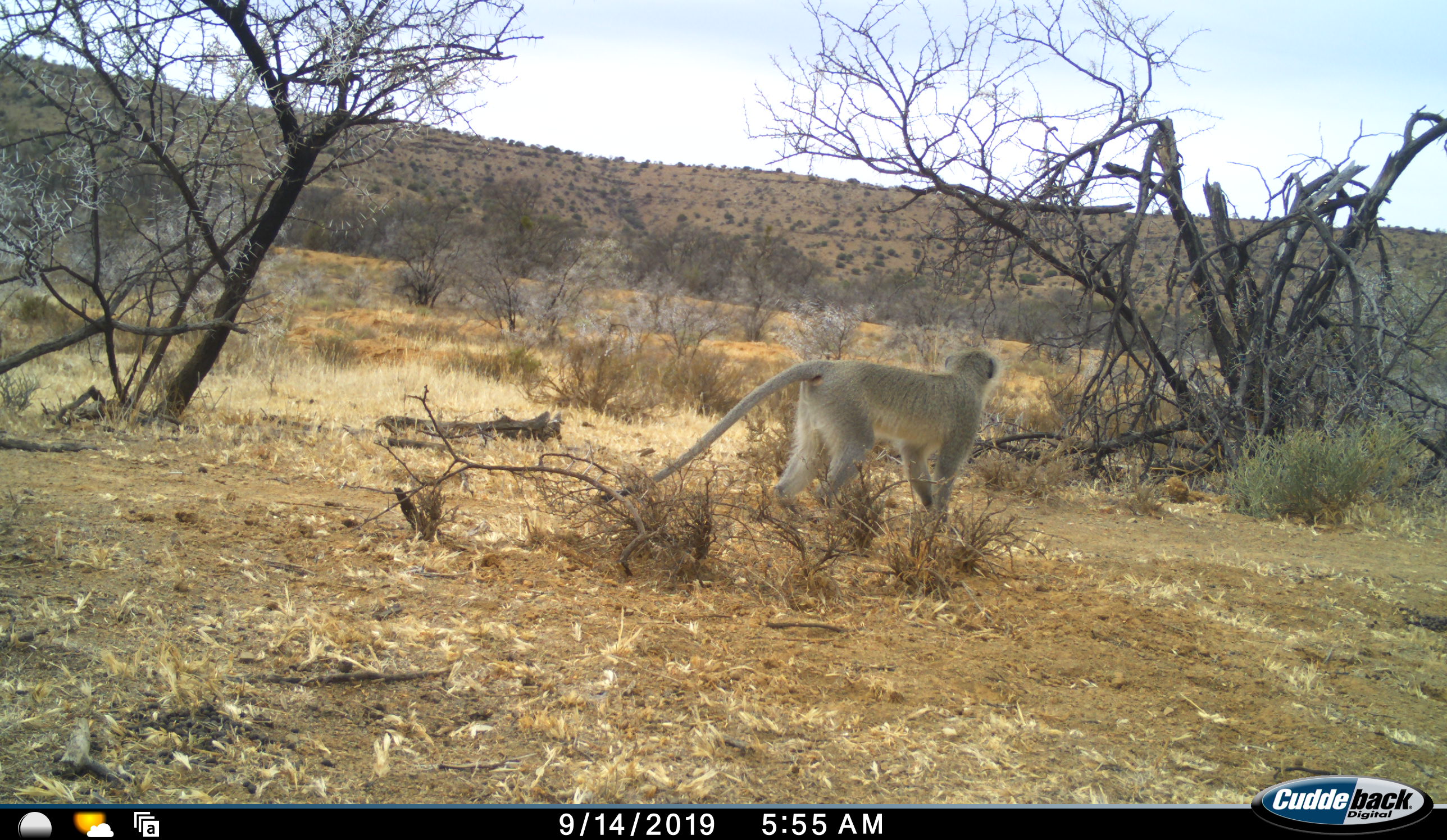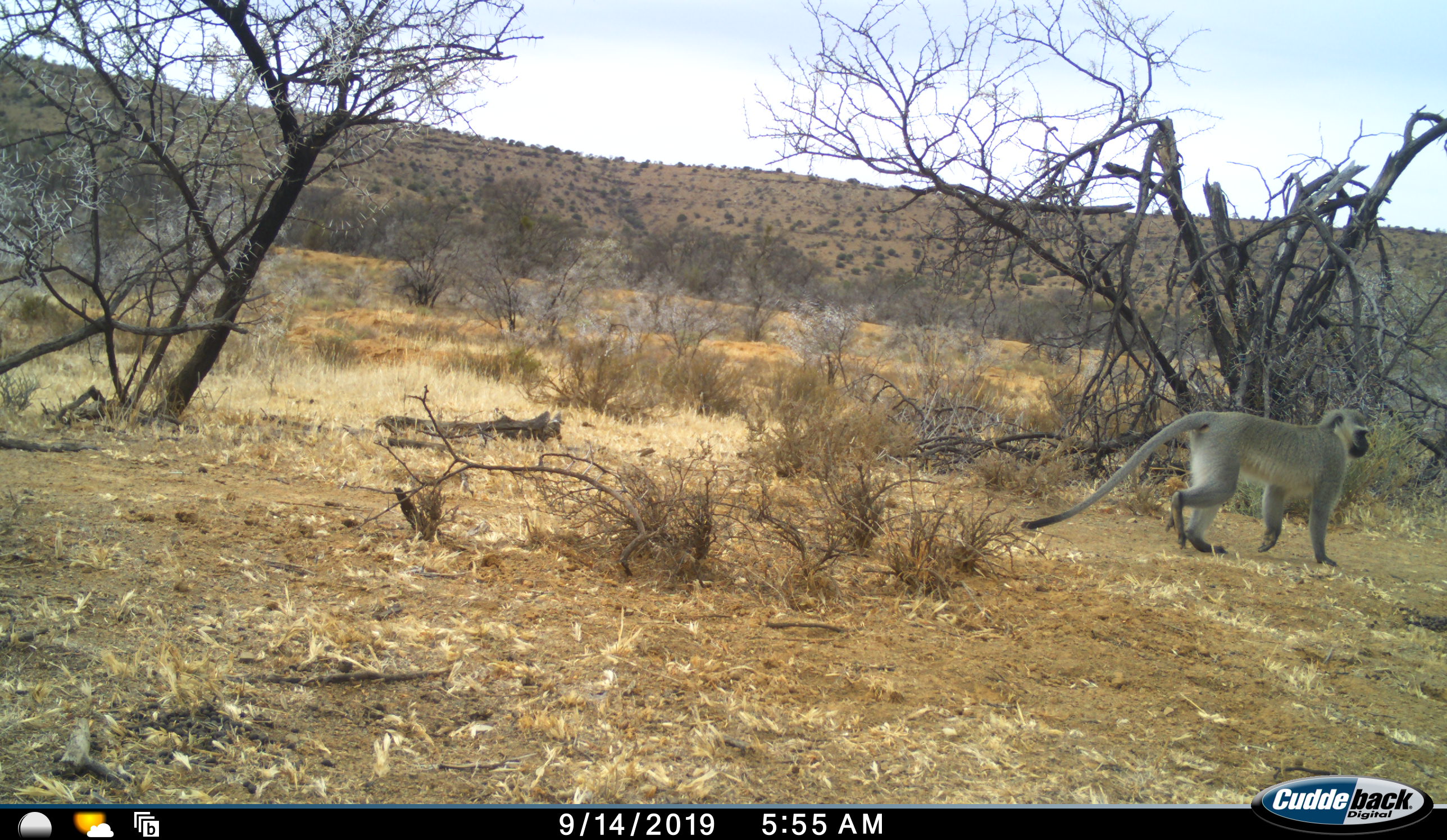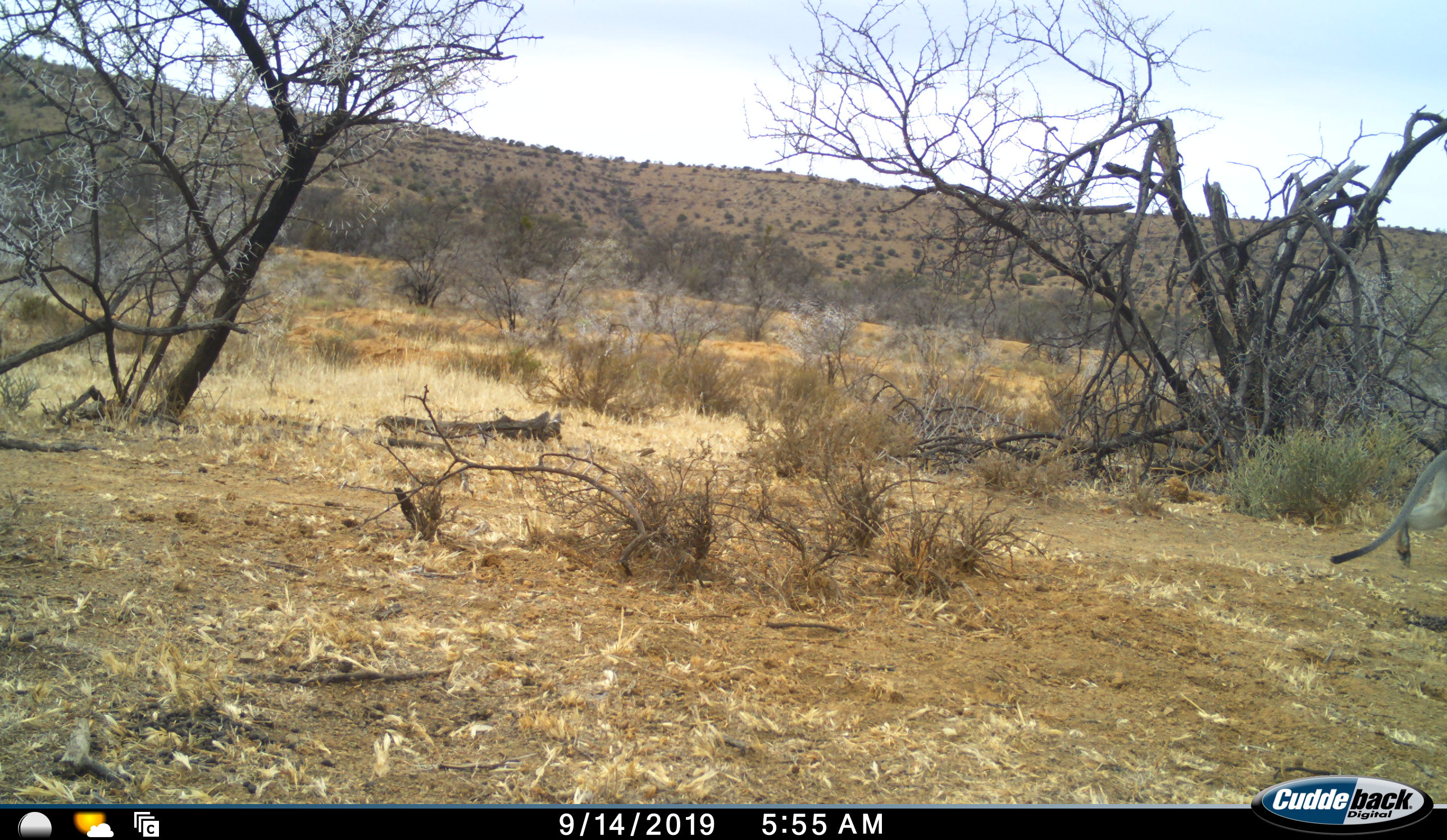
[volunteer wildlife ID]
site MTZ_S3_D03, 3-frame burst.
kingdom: Animalia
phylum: Chordata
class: Mammalia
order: Primates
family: Cercopithecidae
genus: Chlorocebus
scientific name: Chlorocebus pygerythrus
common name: vervet monkey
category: monkeyvervet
Monkeyvervet (vervet monkey) (Chlorocebus pygerythrus), count 1. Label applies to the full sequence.